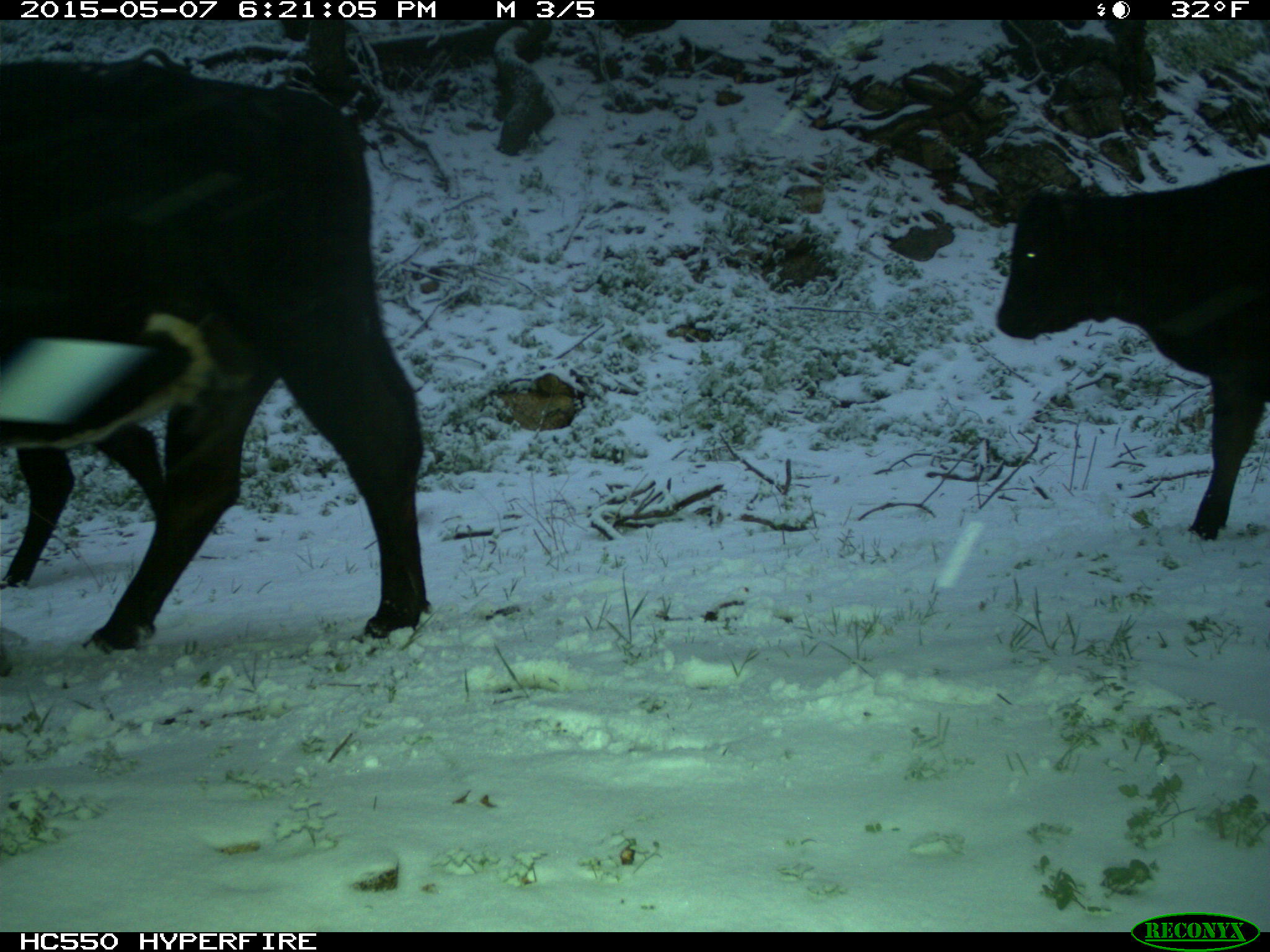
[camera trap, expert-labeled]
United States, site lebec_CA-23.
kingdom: Animalia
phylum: Chordata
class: Mammalia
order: Artiodactyla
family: Bovidae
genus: Bos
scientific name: Bos taurus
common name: domestic cow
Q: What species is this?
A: Bos taurus (domestic cow).